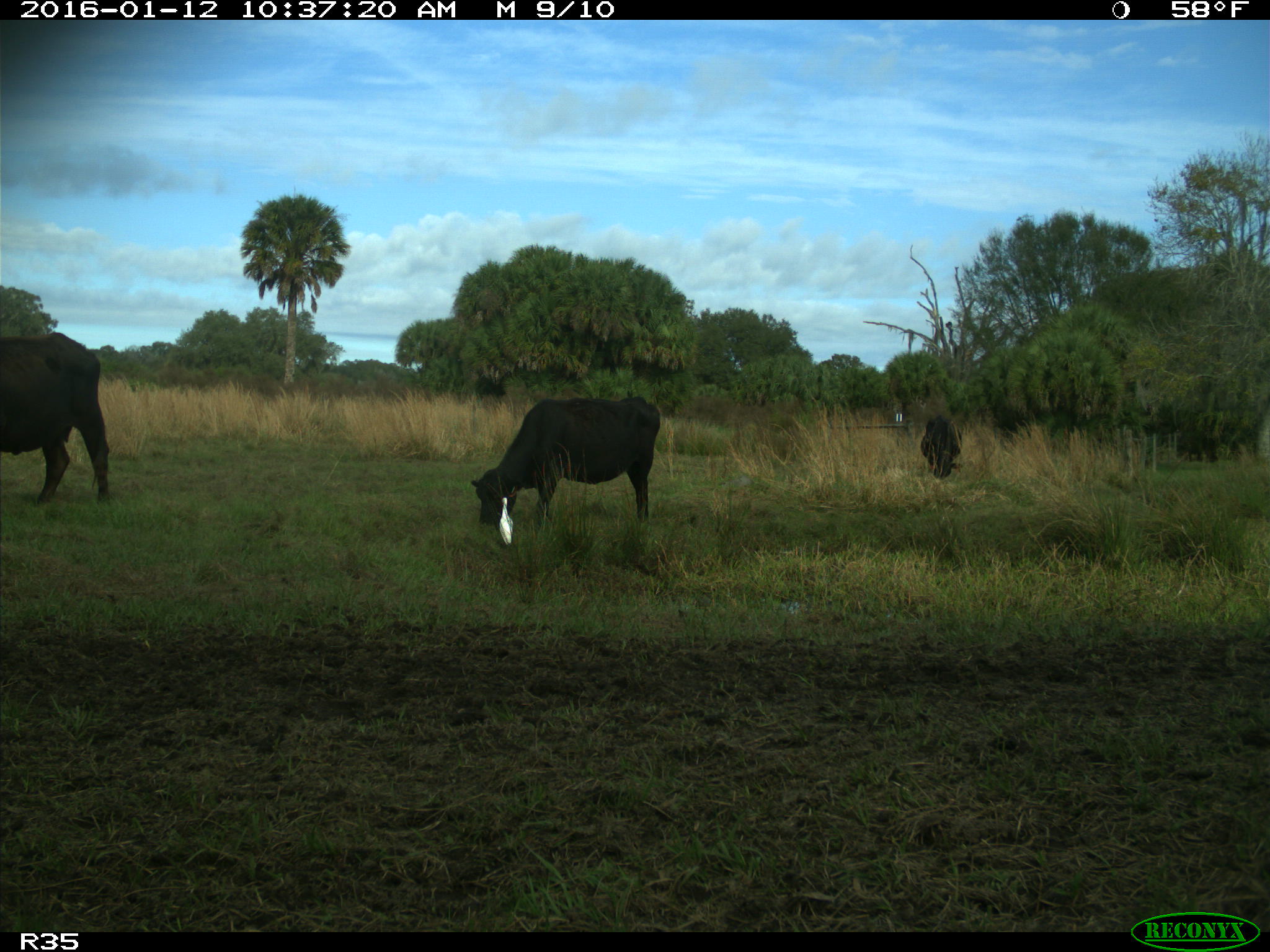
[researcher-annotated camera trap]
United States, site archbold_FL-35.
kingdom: Animalia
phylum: Chordata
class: Mammalia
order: Artiodactyla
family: Bovidae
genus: Bos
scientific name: Bos taurus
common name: domestic cow